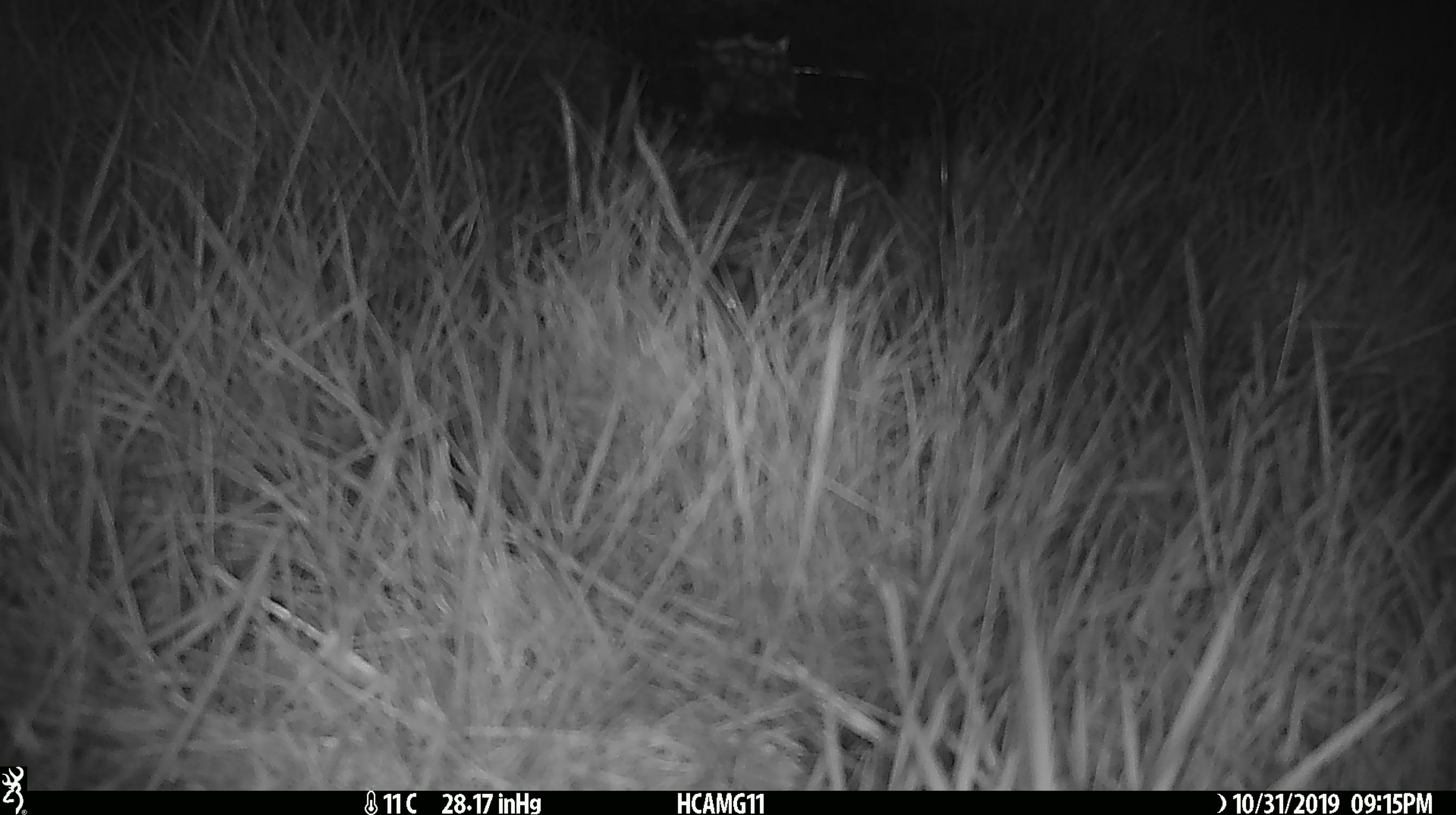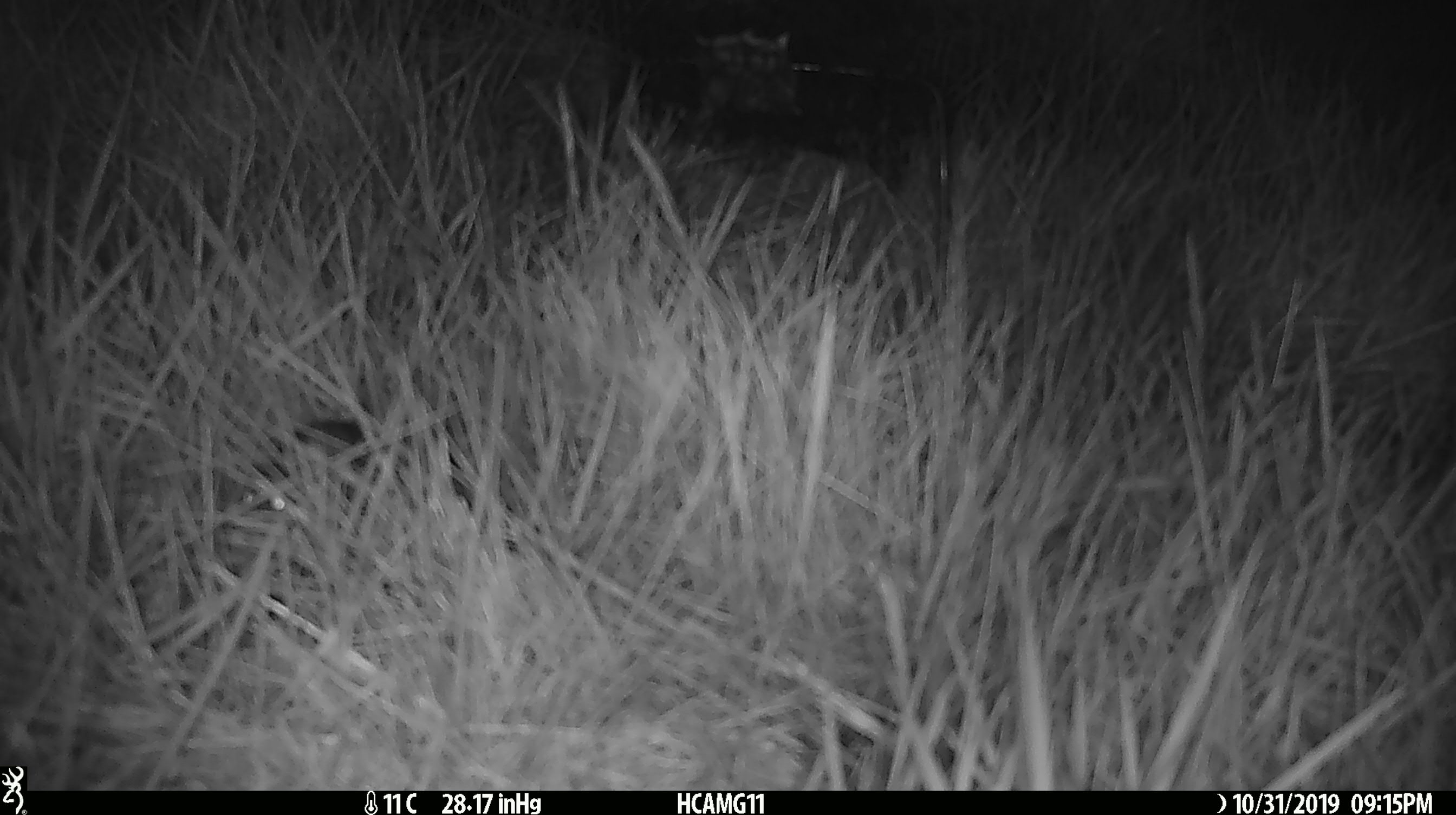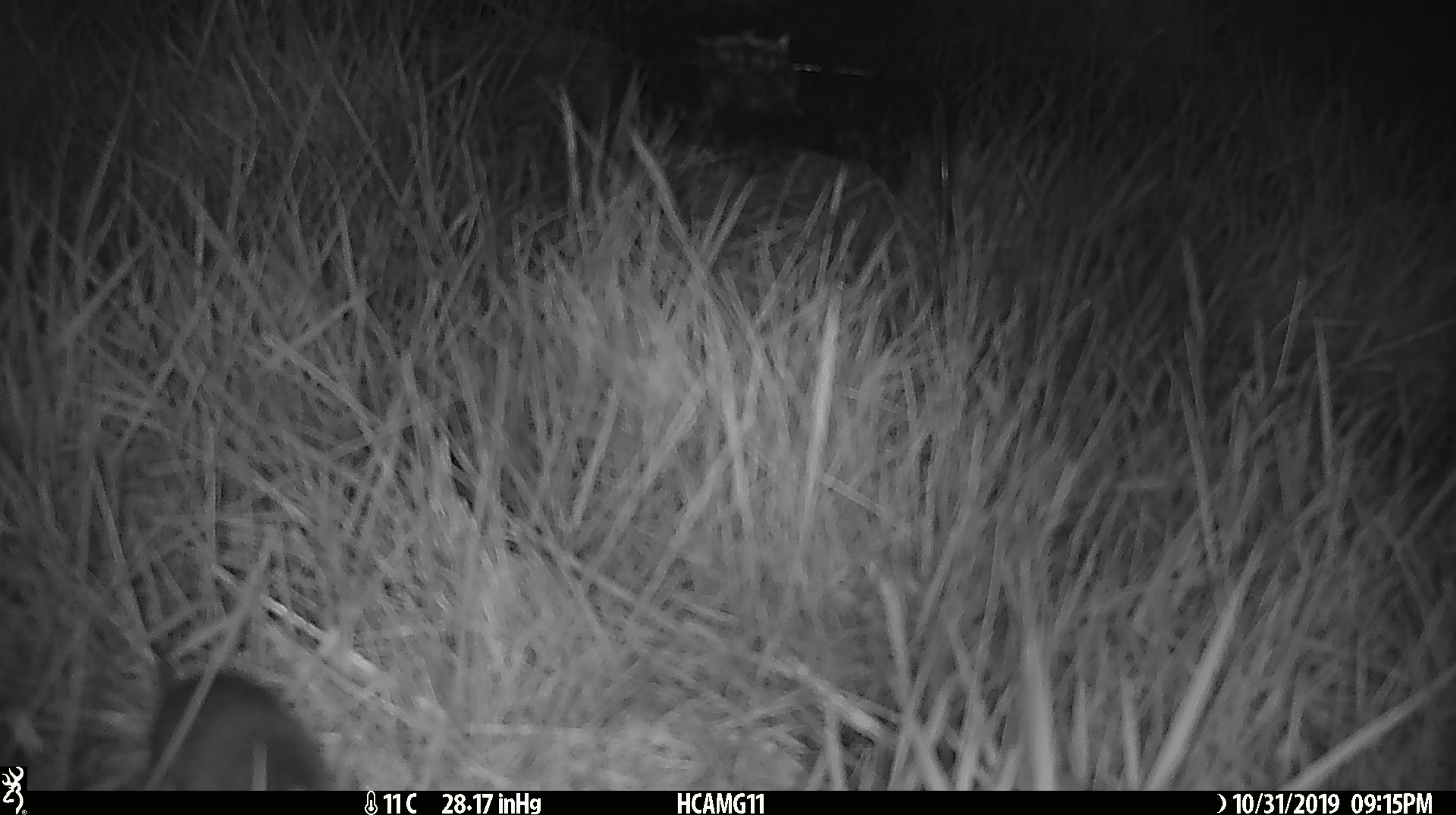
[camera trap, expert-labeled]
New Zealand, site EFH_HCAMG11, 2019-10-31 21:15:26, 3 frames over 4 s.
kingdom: Animalia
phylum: Chordata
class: Mammalia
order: Rodentia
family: Muridae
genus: Mus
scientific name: Mus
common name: mouse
Mouse (Mus).